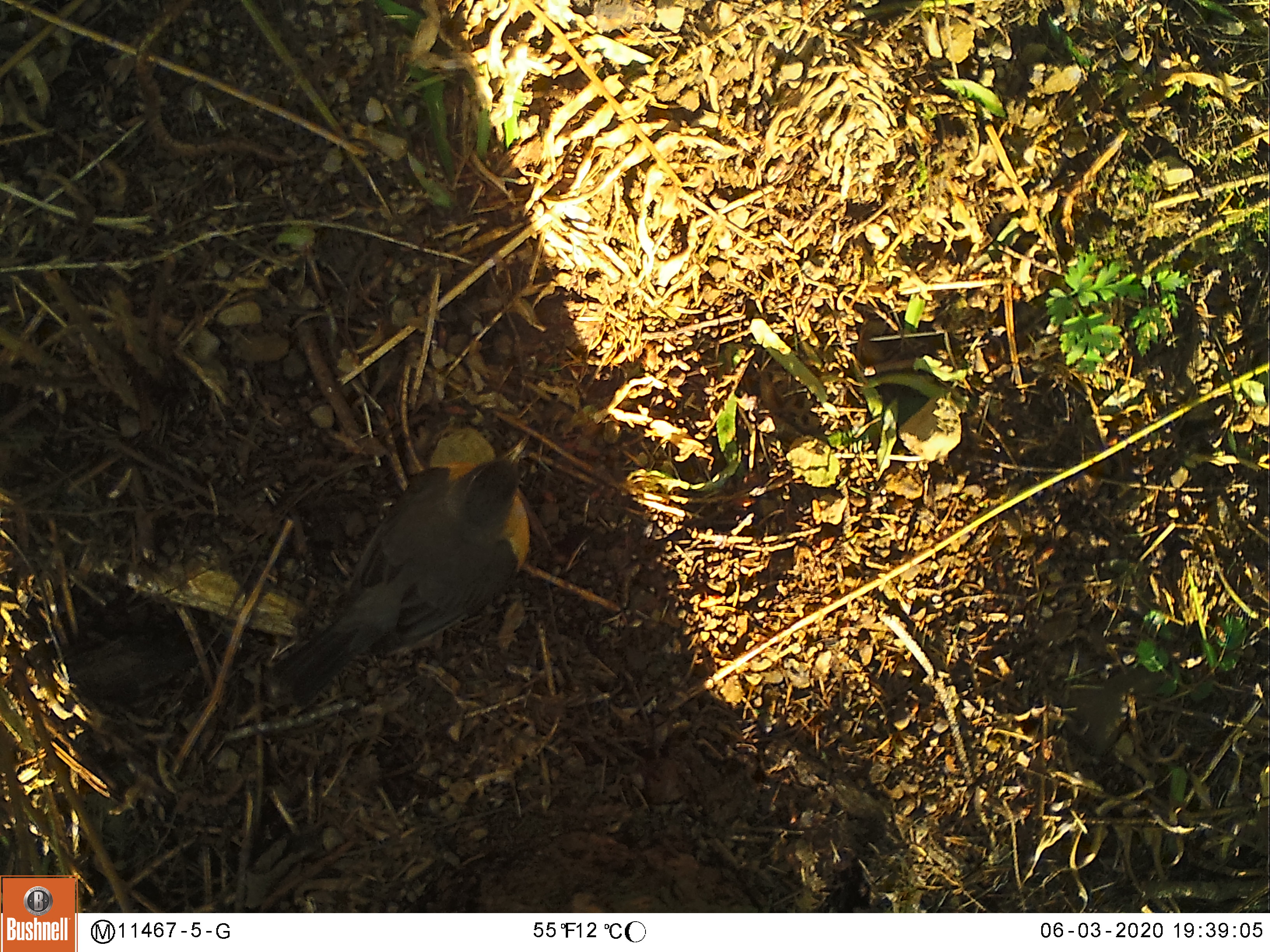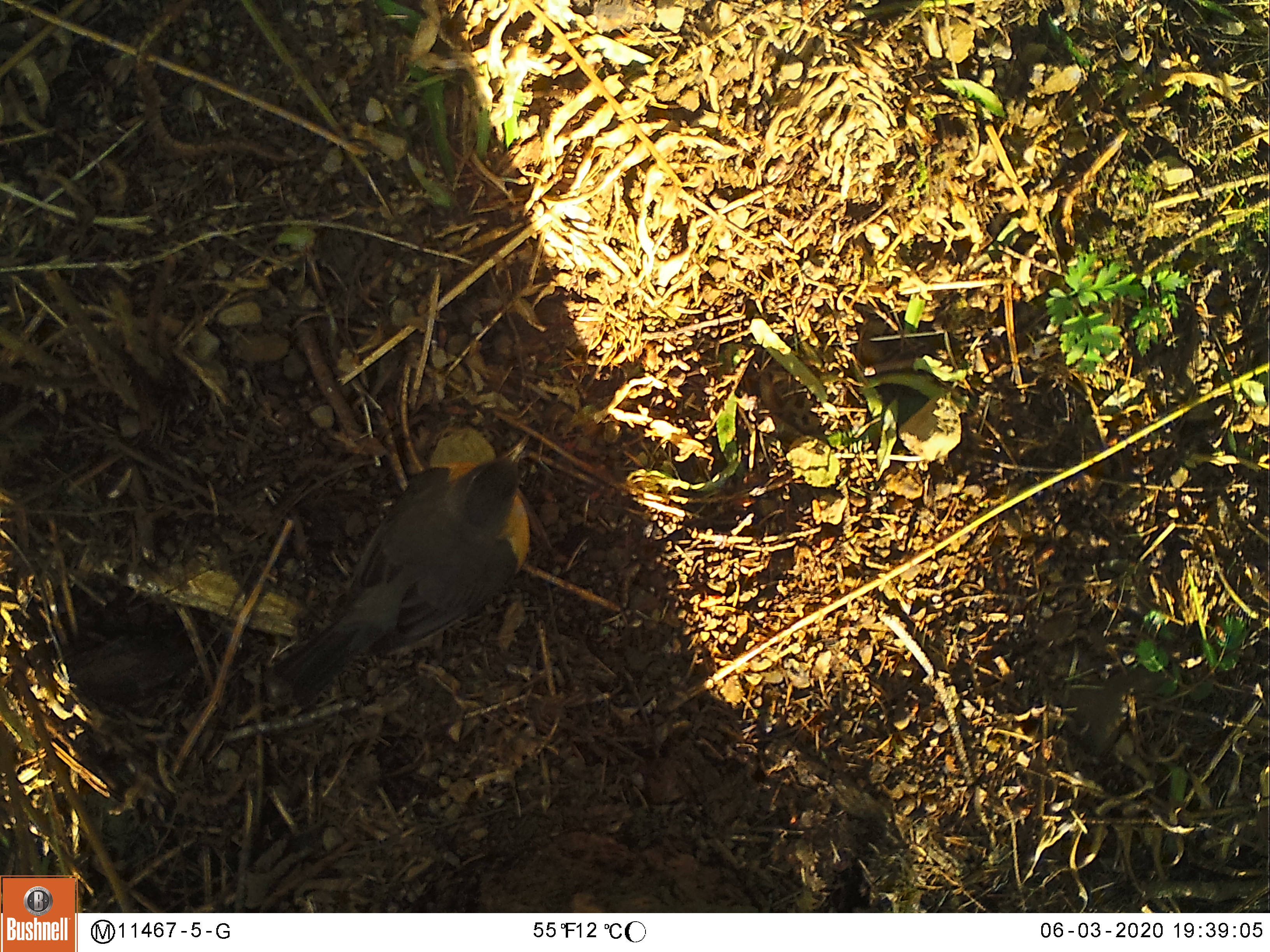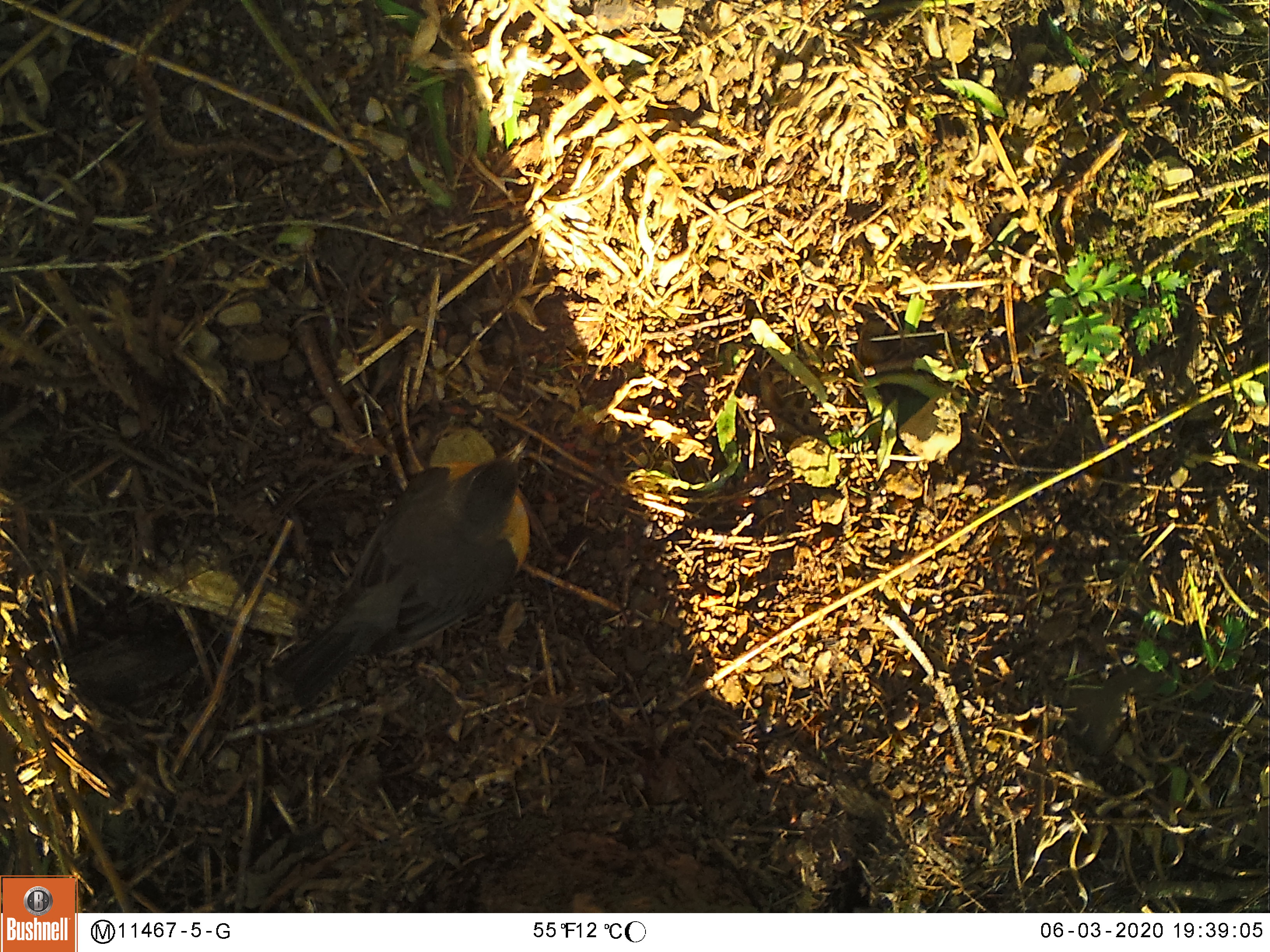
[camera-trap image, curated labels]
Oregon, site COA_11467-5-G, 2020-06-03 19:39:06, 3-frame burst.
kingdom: Animalia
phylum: Chordata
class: Aves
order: Passeriformes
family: Turdidae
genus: Turdus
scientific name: Turdus migratorius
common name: american robin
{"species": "american robin (Turdus migratorius)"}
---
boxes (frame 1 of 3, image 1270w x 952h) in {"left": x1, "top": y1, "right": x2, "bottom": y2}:
american robin: {"left": 258, "top": 427, "right": 556, "bottom": 729}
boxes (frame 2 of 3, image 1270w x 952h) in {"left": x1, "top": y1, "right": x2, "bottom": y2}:
american robin: {"left": 252, "top": 420, "right": 552, "bottom": 726}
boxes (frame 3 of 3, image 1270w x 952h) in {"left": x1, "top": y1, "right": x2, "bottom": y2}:
american robin: {"left": 265, "top": 415, "right": 549, "bottom": 716}